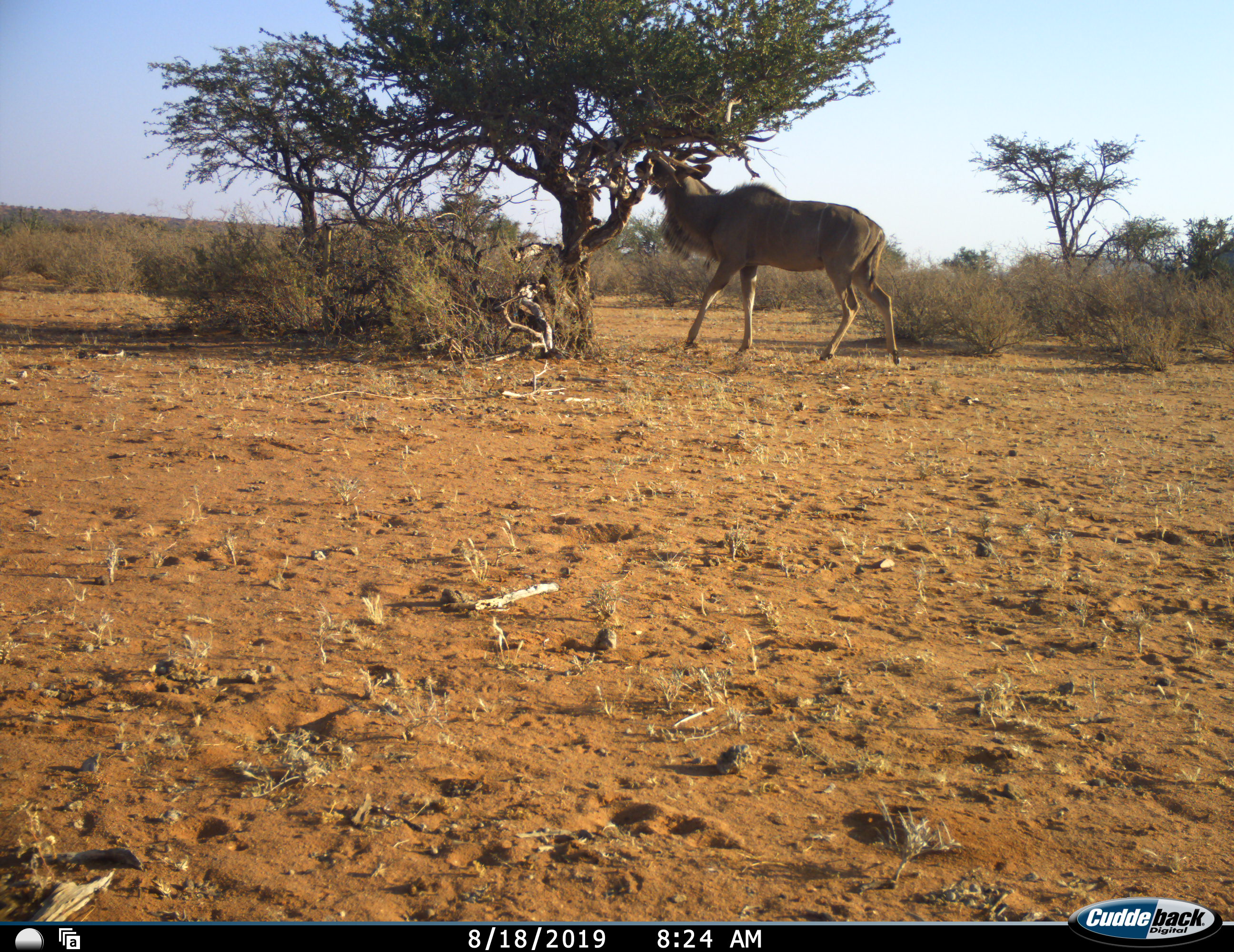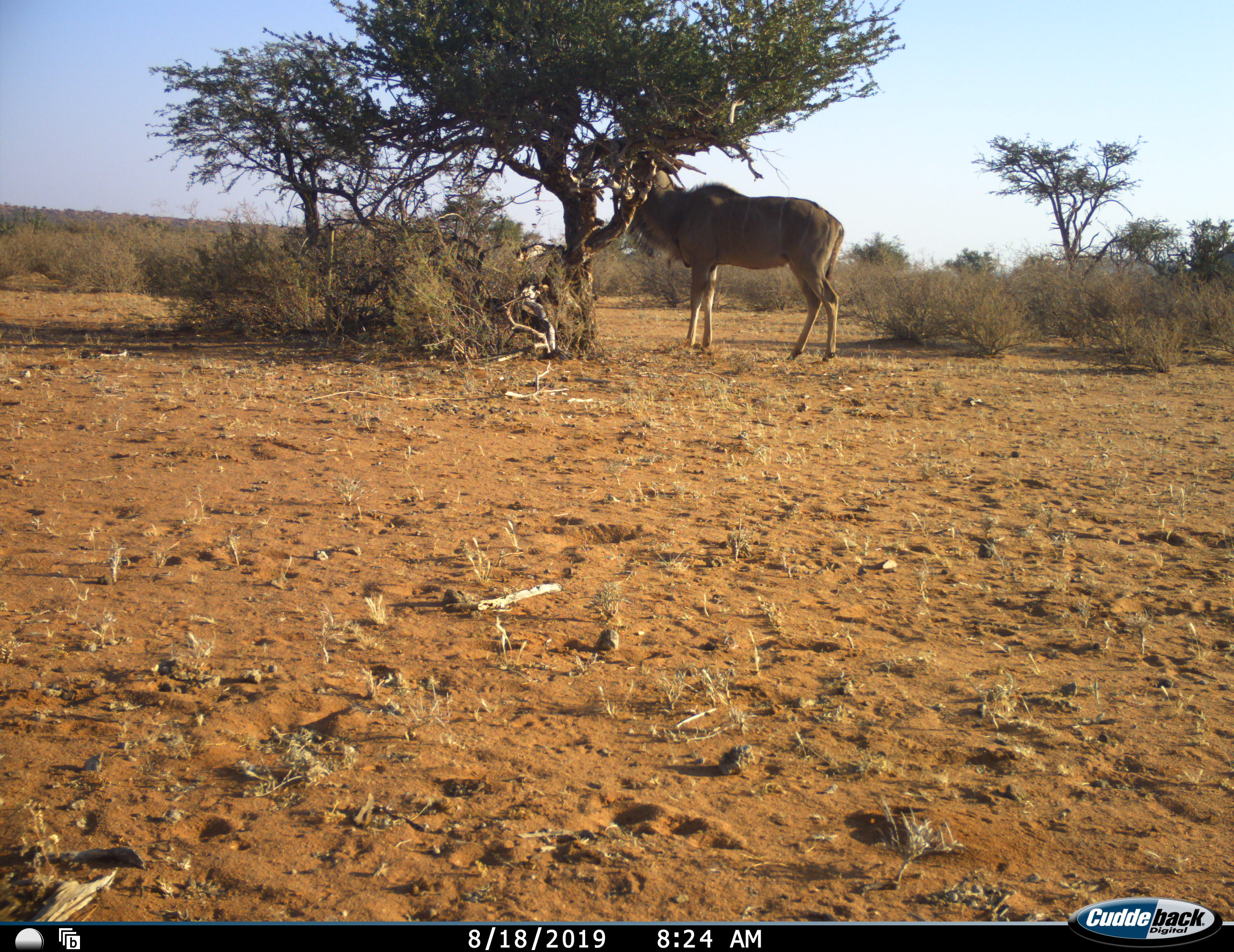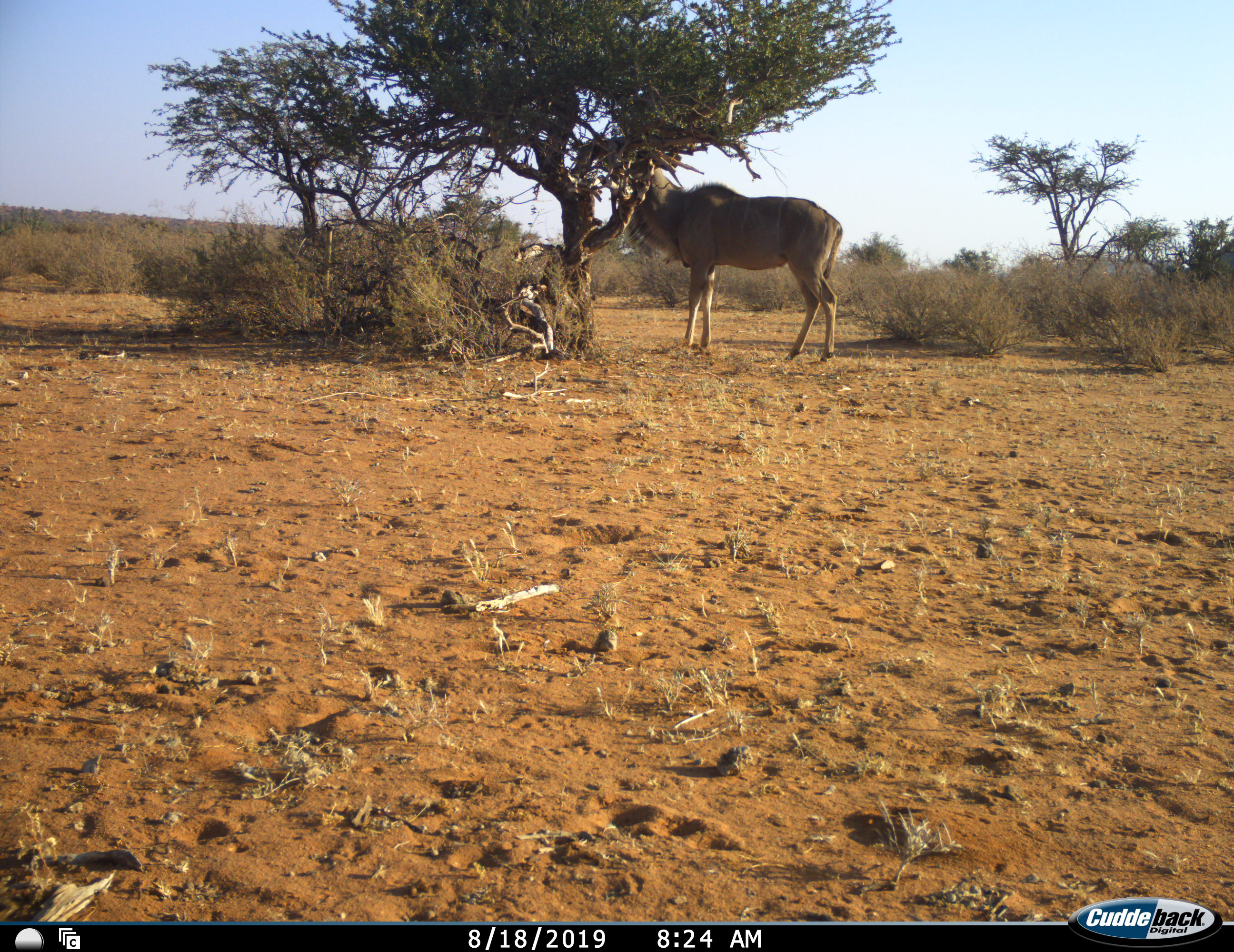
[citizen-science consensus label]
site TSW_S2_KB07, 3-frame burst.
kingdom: Animalia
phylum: Chordata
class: Mammalia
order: Artiodactyla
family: Bovidae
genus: Tragelaphus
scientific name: Tragelaphus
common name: kudu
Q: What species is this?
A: Kudu (Tragelaphus).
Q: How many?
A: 1.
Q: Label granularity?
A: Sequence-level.